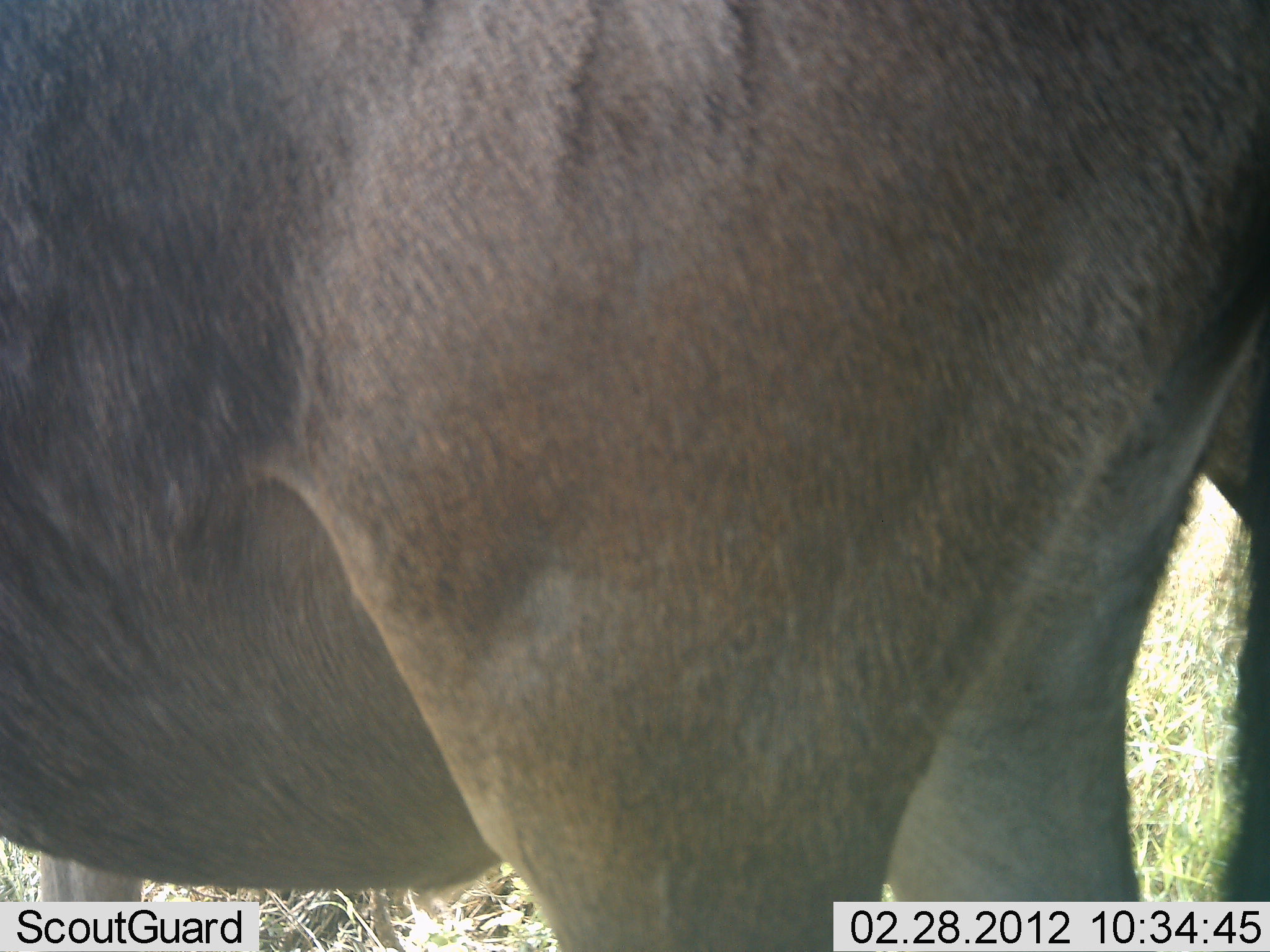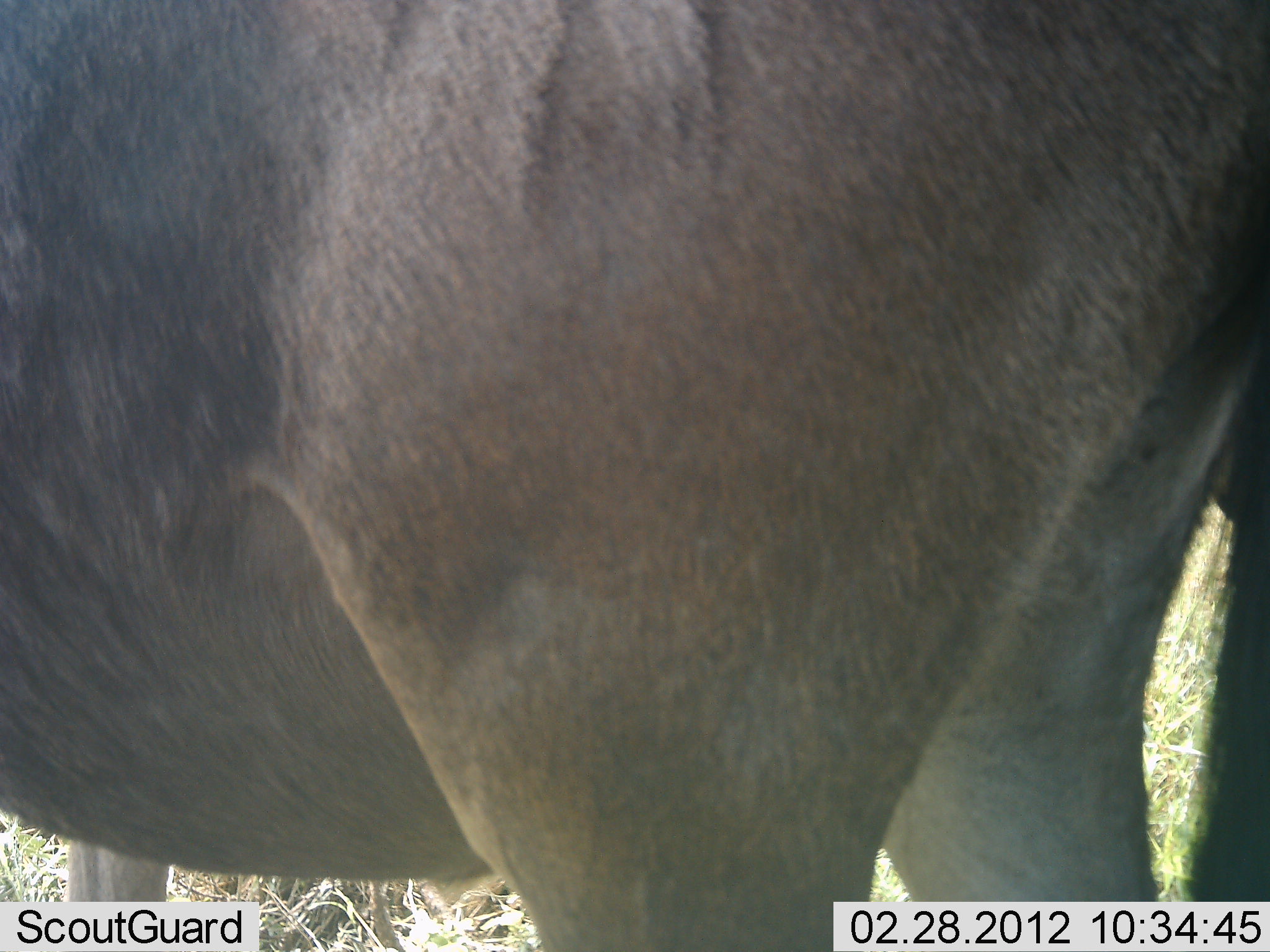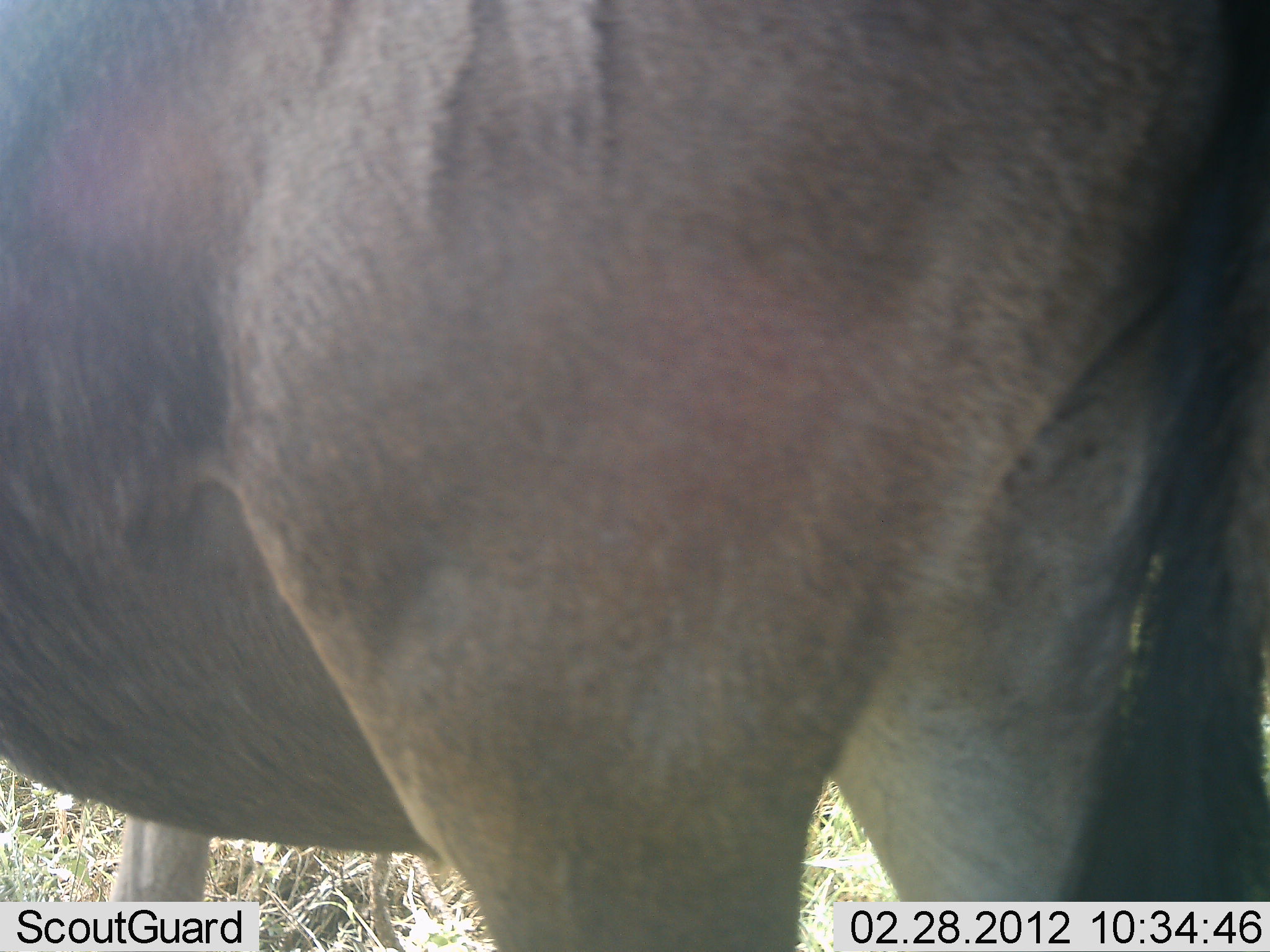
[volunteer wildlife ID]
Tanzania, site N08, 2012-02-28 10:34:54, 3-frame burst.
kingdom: Animalia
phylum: Chordata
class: Mammalia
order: Artiodactyla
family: Bovidae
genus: Connochaetes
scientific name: Connochaetes taurinus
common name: blue wildebeest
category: wildebeest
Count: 1.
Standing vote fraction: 100%.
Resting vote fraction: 0%.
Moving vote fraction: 0%.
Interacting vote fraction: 0%.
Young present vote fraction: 0%.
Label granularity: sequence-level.